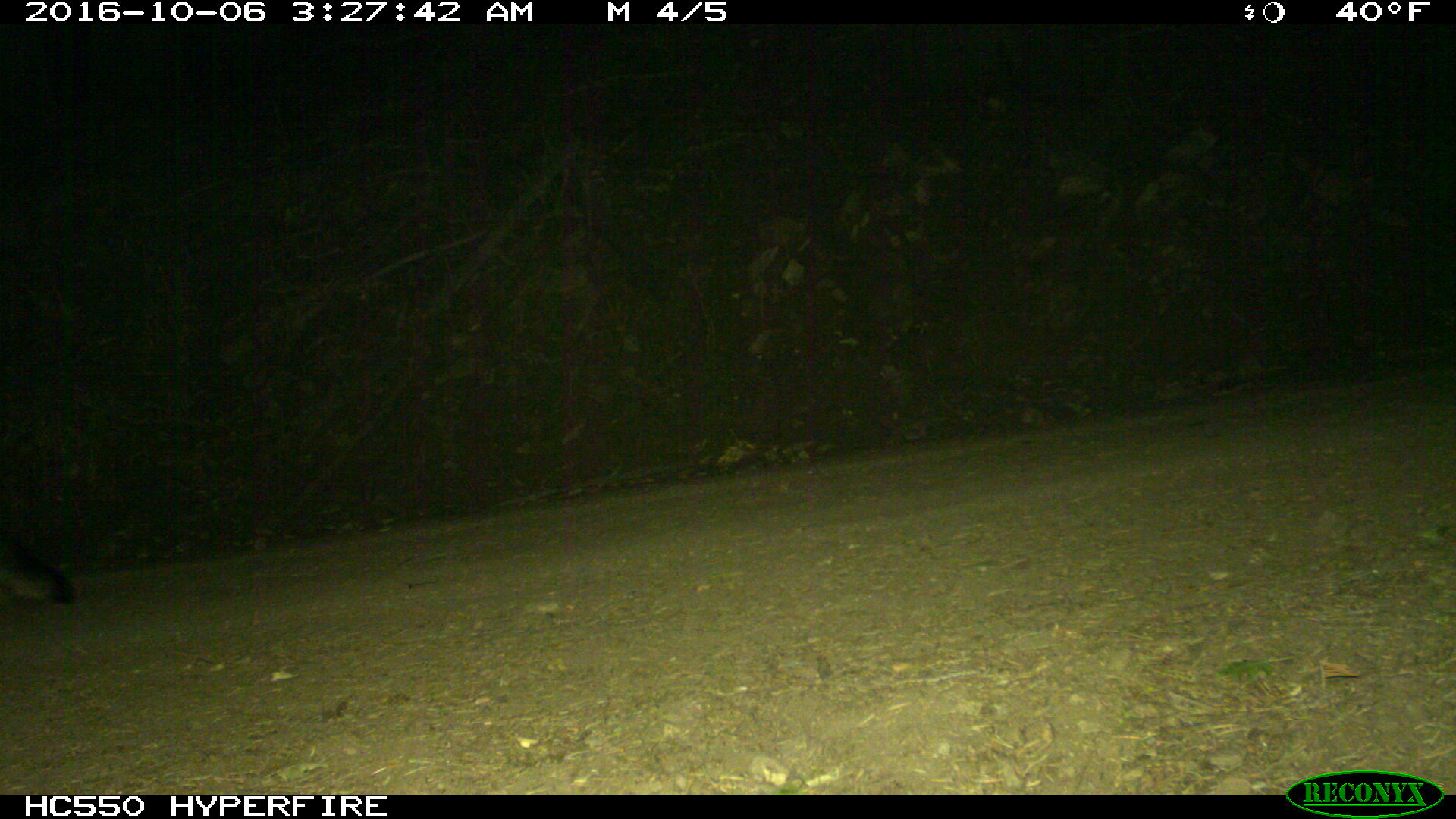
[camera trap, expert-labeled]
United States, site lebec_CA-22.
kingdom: Animalia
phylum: Chordata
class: Mammalia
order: Carnivora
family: Canidae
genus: Urocyon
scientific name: Urocyon cinereoargenteus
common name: gray fox